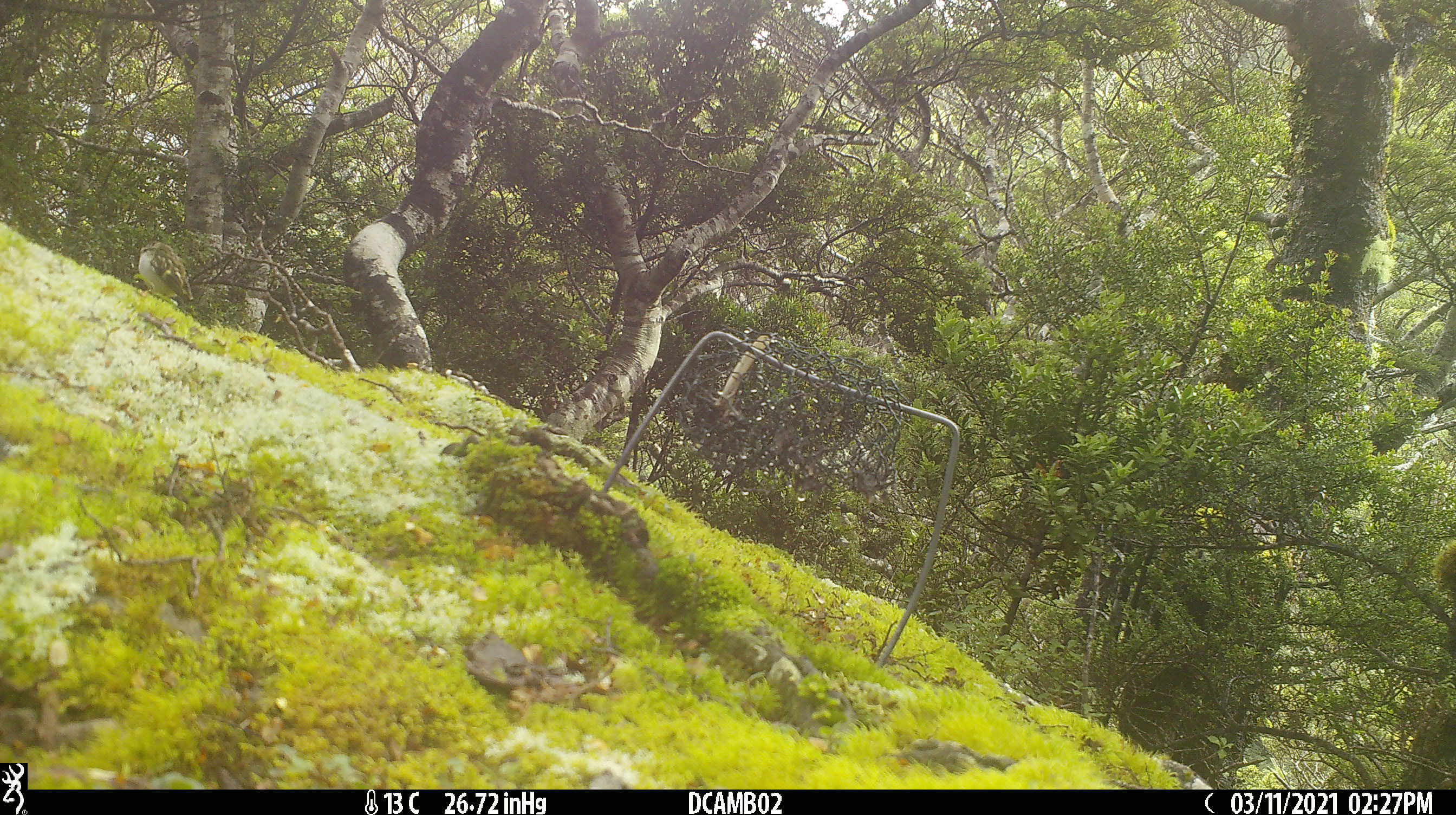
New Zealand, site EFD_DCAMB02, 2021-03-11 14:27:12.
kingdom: Animalia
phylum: Chordata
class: Aves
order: Passeriformes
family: Acanthisittidae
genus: Acanthisitta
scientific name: Acanthisitta chloris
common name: rifleman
Rifleman (Acanthisitta chloris).